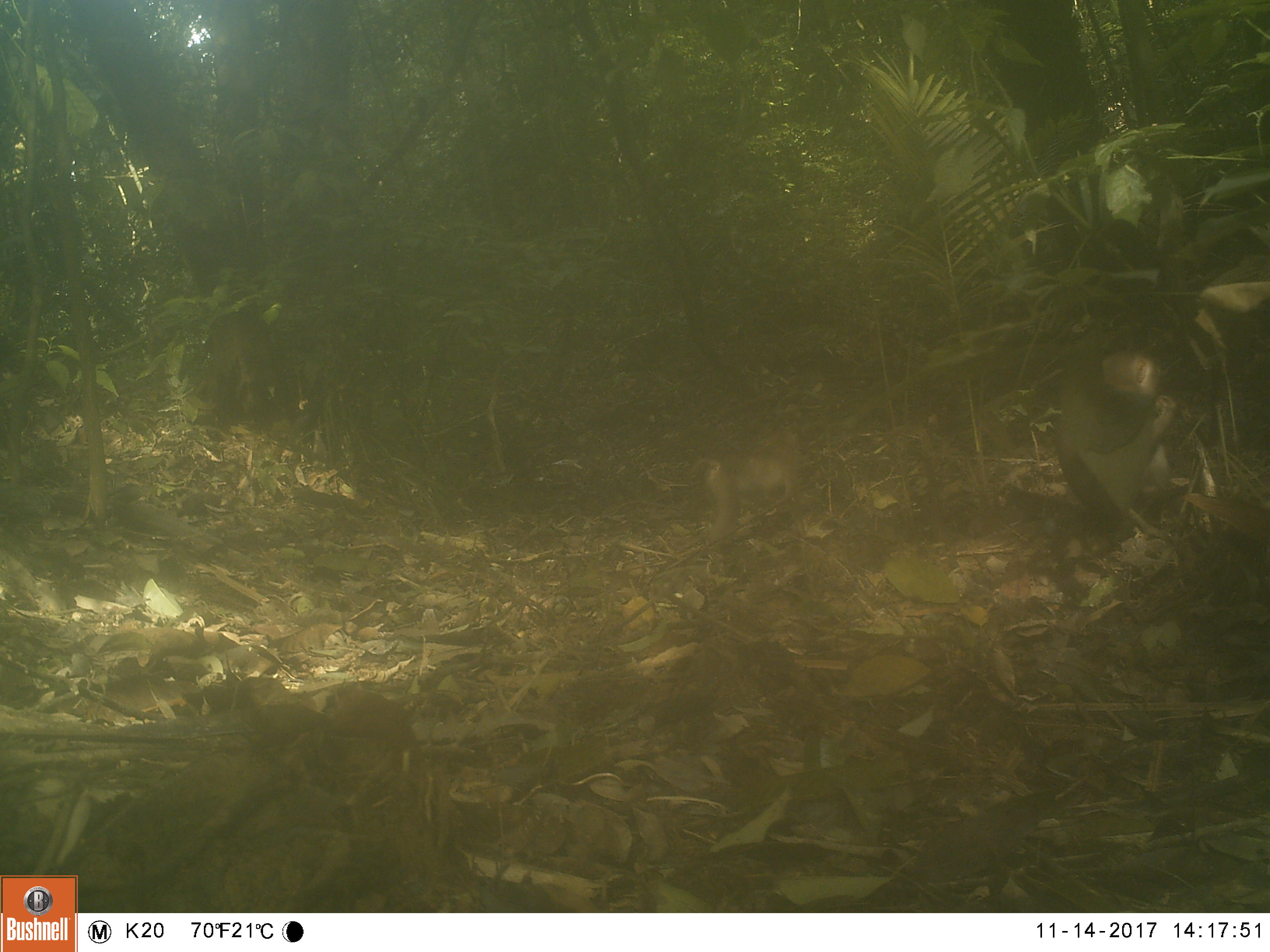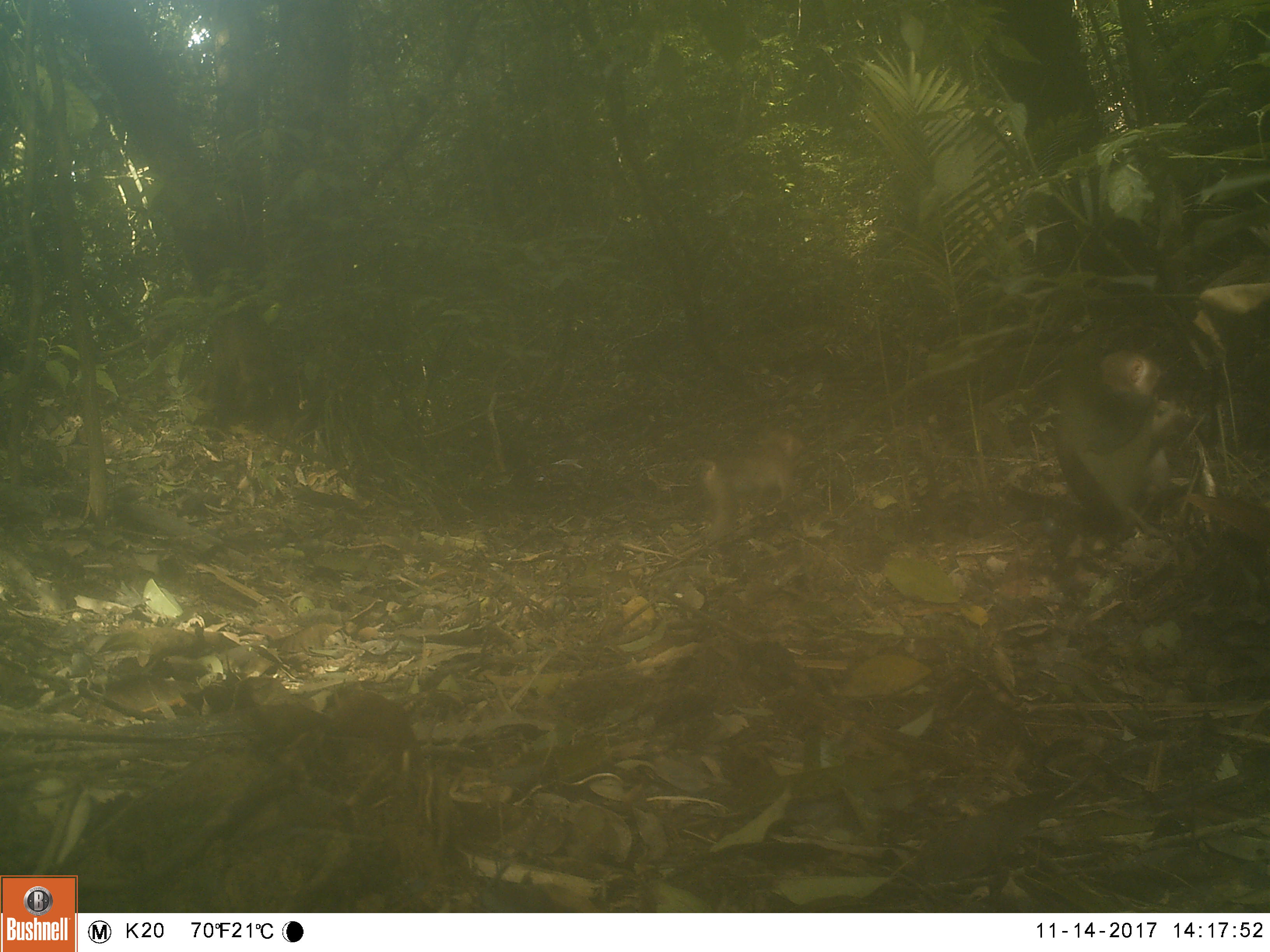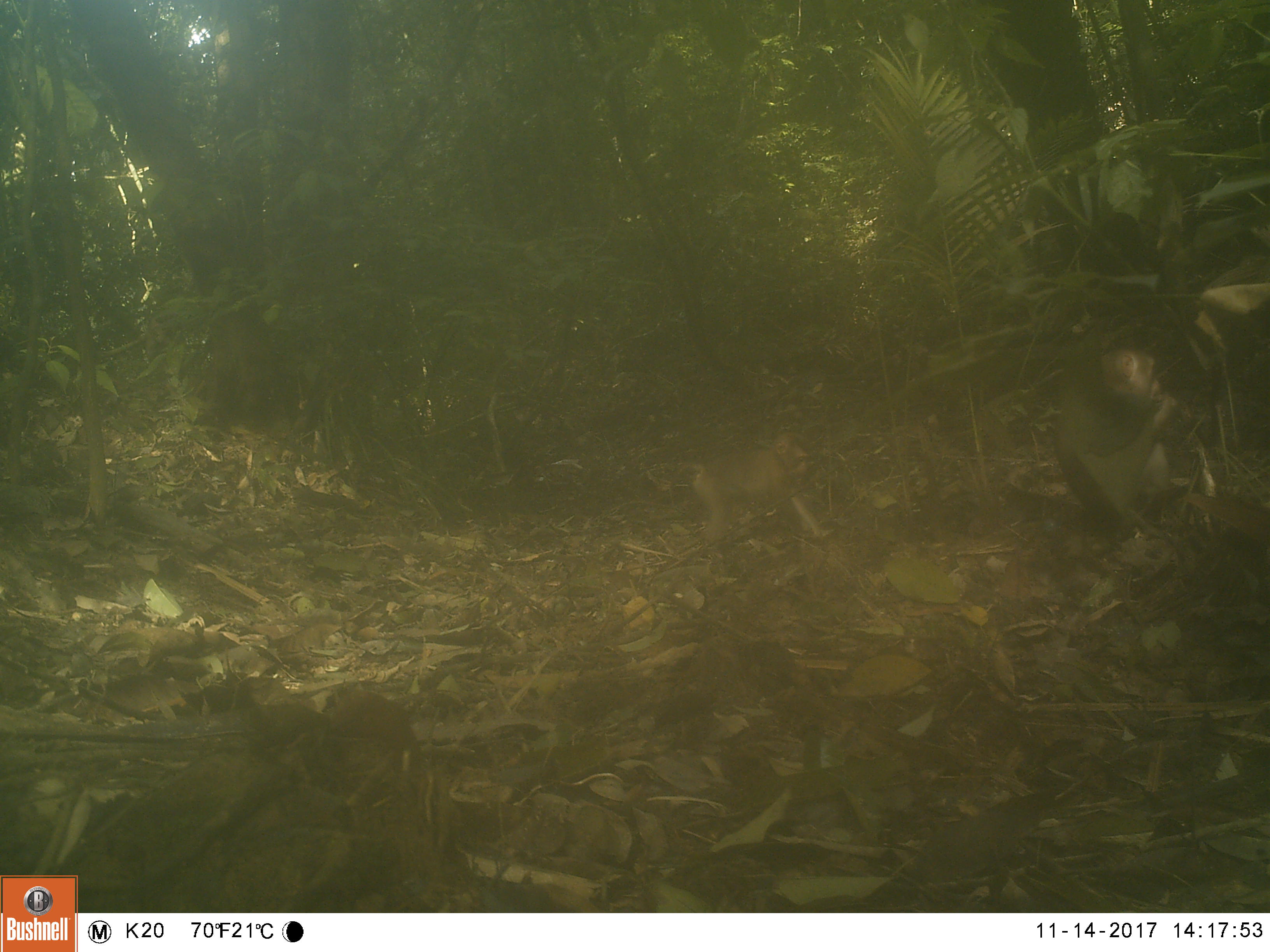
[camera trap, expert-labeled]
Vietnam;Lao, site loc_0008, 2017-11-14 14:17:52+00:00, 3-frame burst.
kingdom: Animalia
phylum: Chordata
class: Mammalia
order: Primates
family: Cercopithecidae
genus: Macaca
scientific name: Macaca nemestrina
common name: pig-tailed macaque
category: pig tailed macaque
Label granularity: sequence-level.